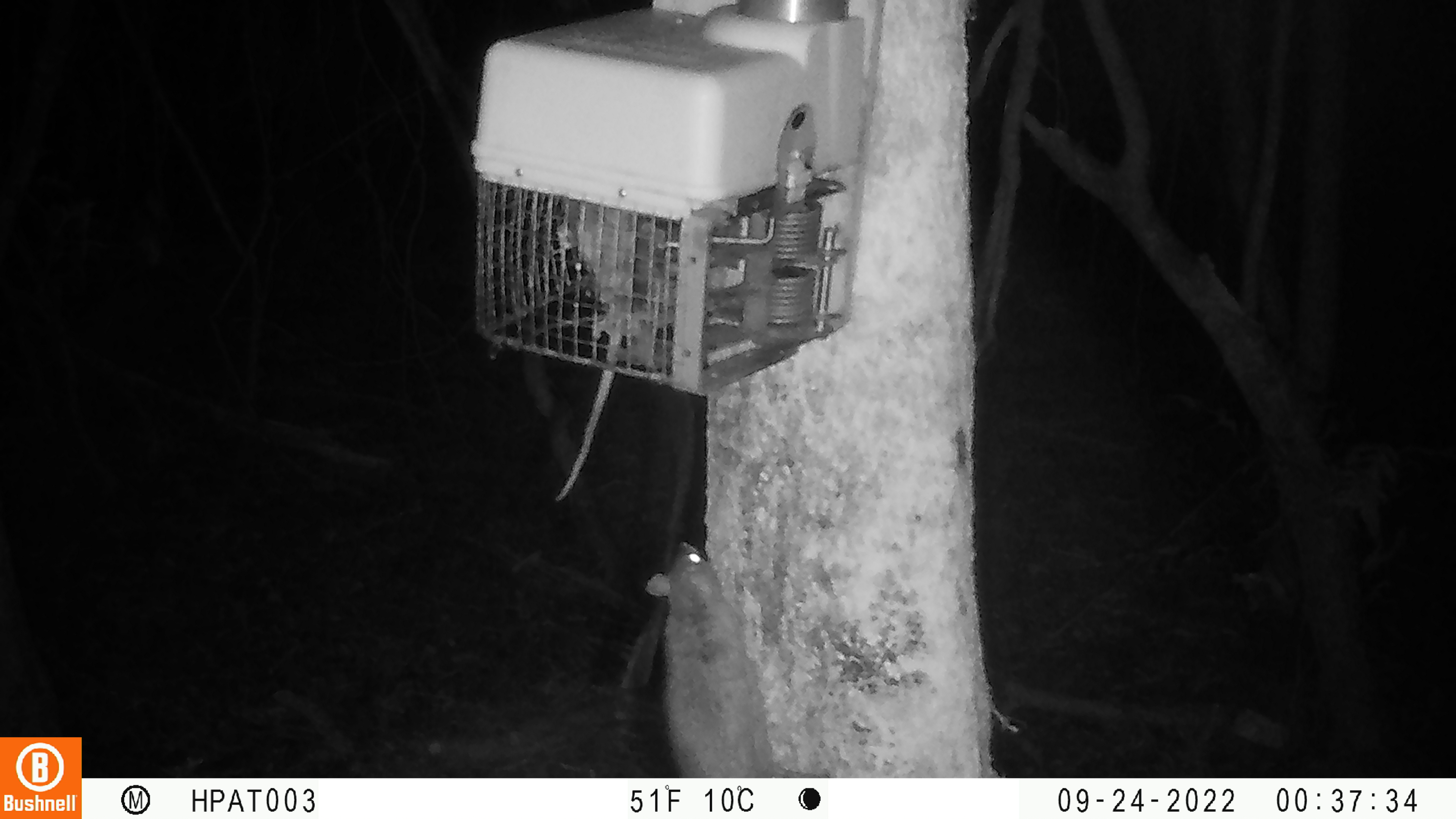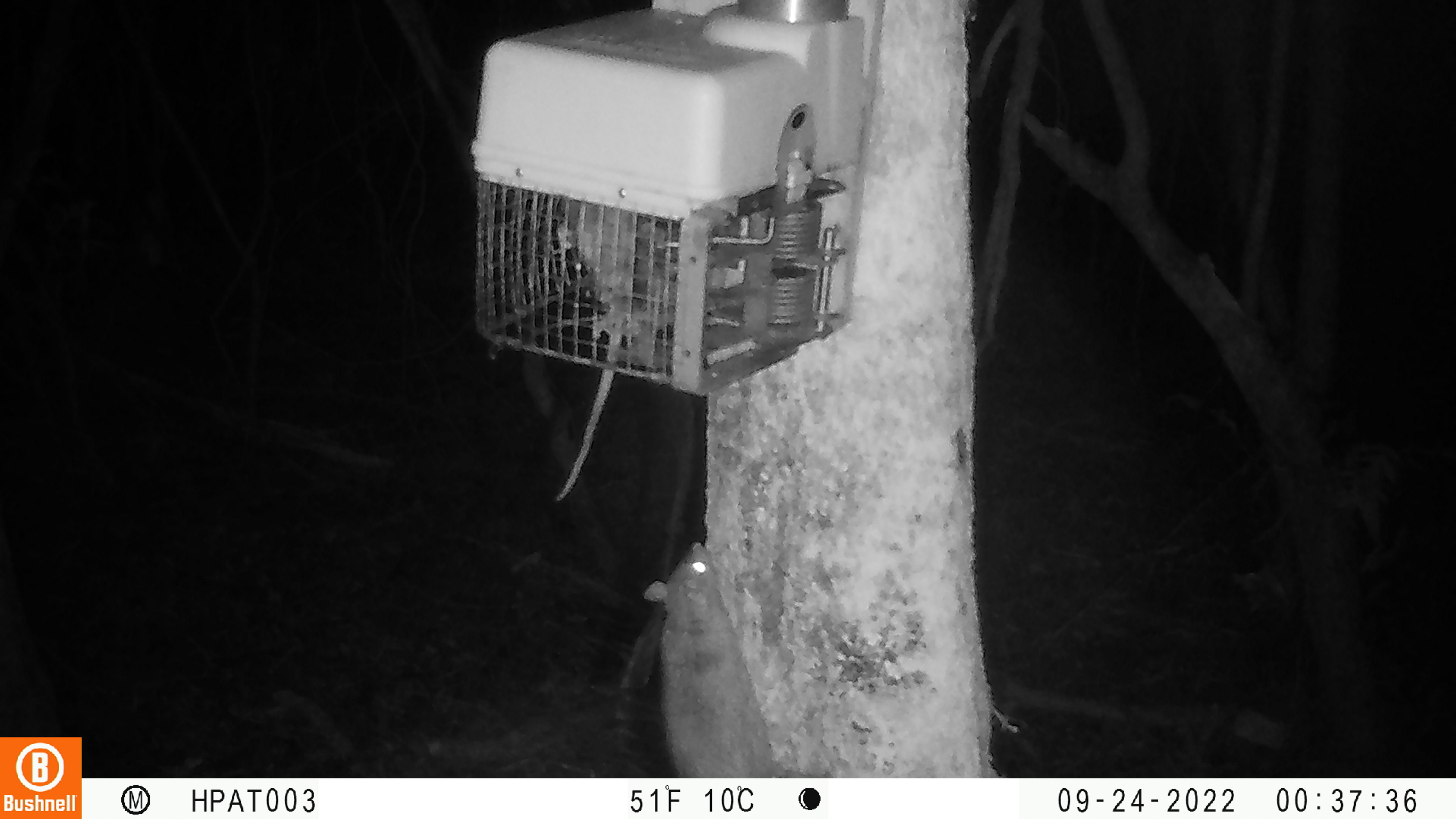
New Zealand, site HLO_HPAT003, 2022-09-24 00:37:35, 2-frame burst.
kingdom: Animalia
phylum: Chordata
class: Mammalia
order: Rodentia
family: Muridae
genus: Rattus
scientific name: Rattus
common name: rat